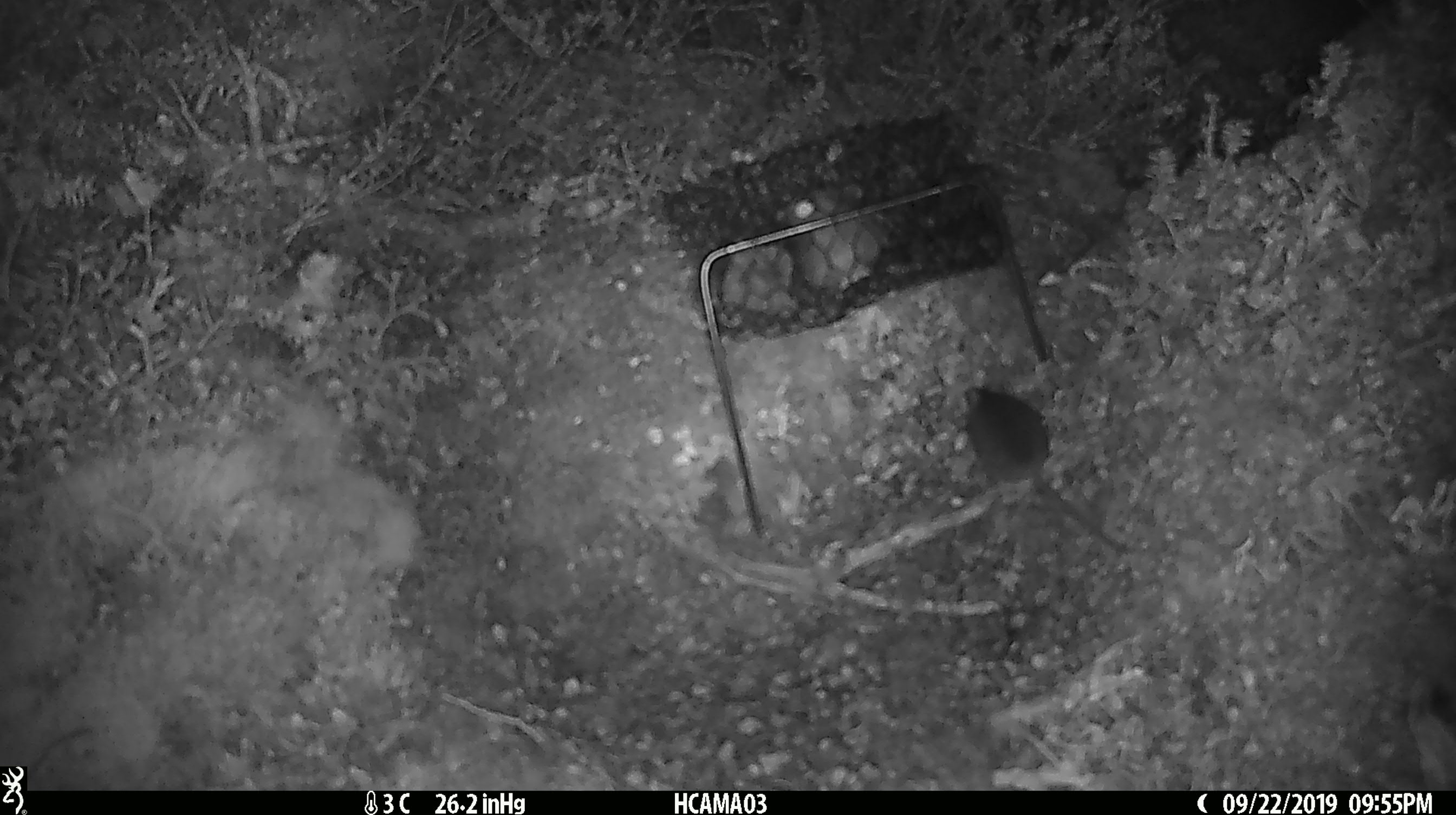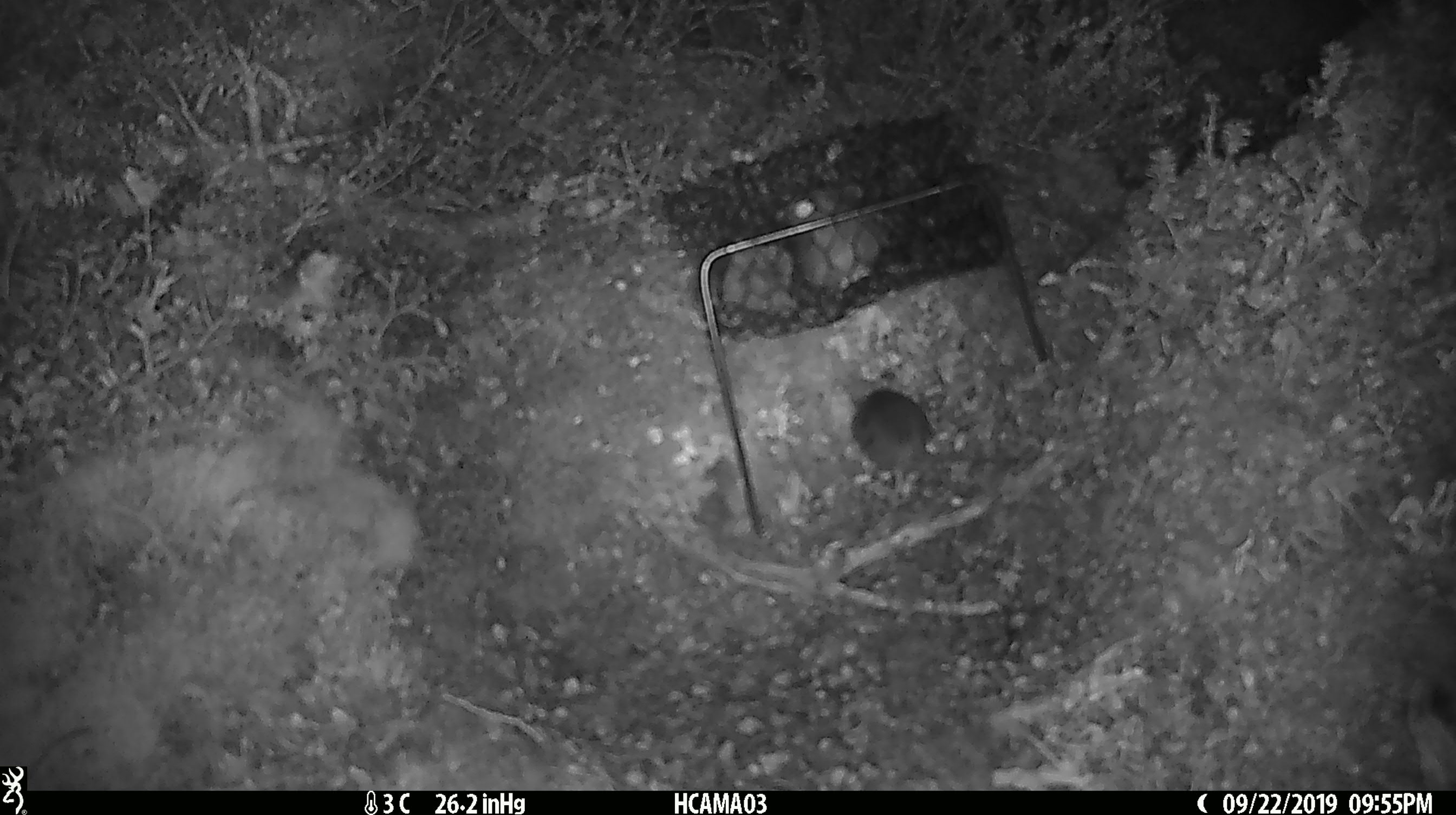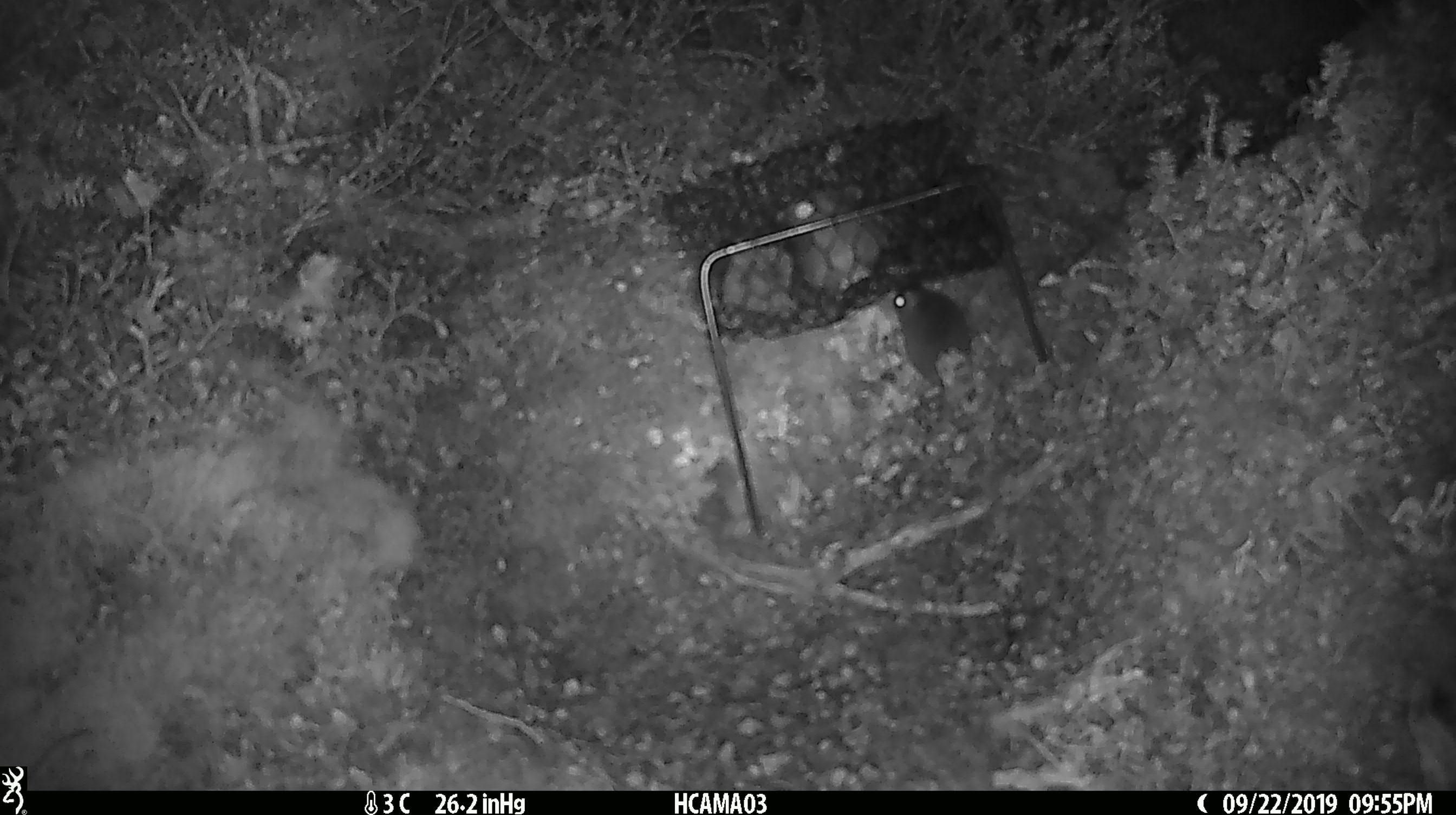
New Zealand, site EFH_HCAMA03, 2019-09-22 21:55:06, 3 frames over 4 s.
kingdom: Animalia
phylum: Chordata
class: Mammalia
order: Rodentia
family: Muridae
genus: Mus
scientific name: Mus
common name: mouse